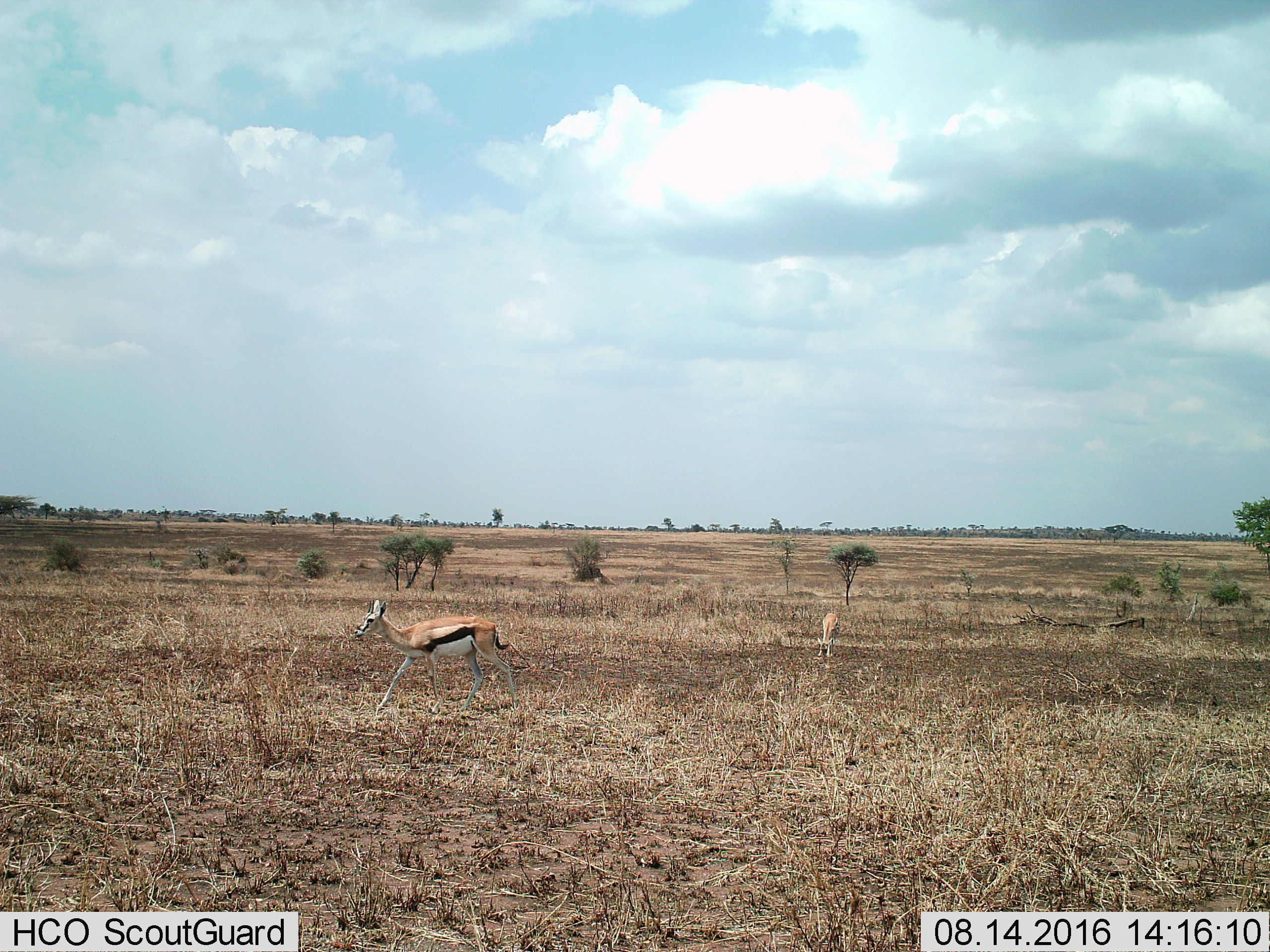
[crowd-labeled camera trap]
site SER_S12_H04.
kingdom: Animalia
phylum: Chordata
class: Mammalia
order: Artiodactyla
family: Bovidae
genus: Eudorcas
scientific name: Eudorcas thomsonii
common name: thomson's gazelle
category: gazellethomsons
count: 2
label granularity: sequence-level